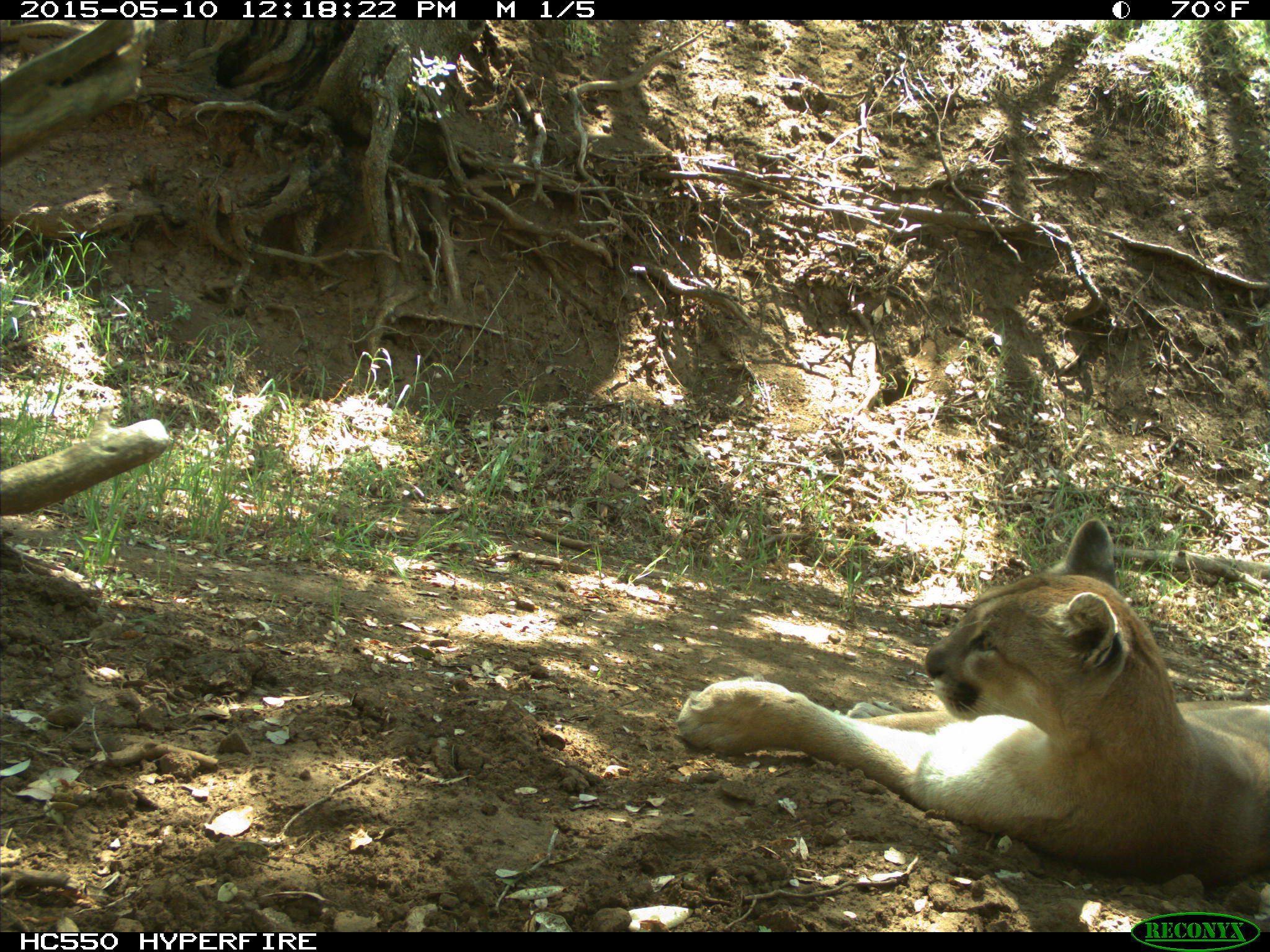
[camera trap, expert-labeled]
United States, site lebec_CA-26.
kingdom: Animalia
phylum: Chordata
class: Mammalia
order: Carnivora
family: Felidae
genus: Puma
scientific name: Puma concolor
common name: mountain lion